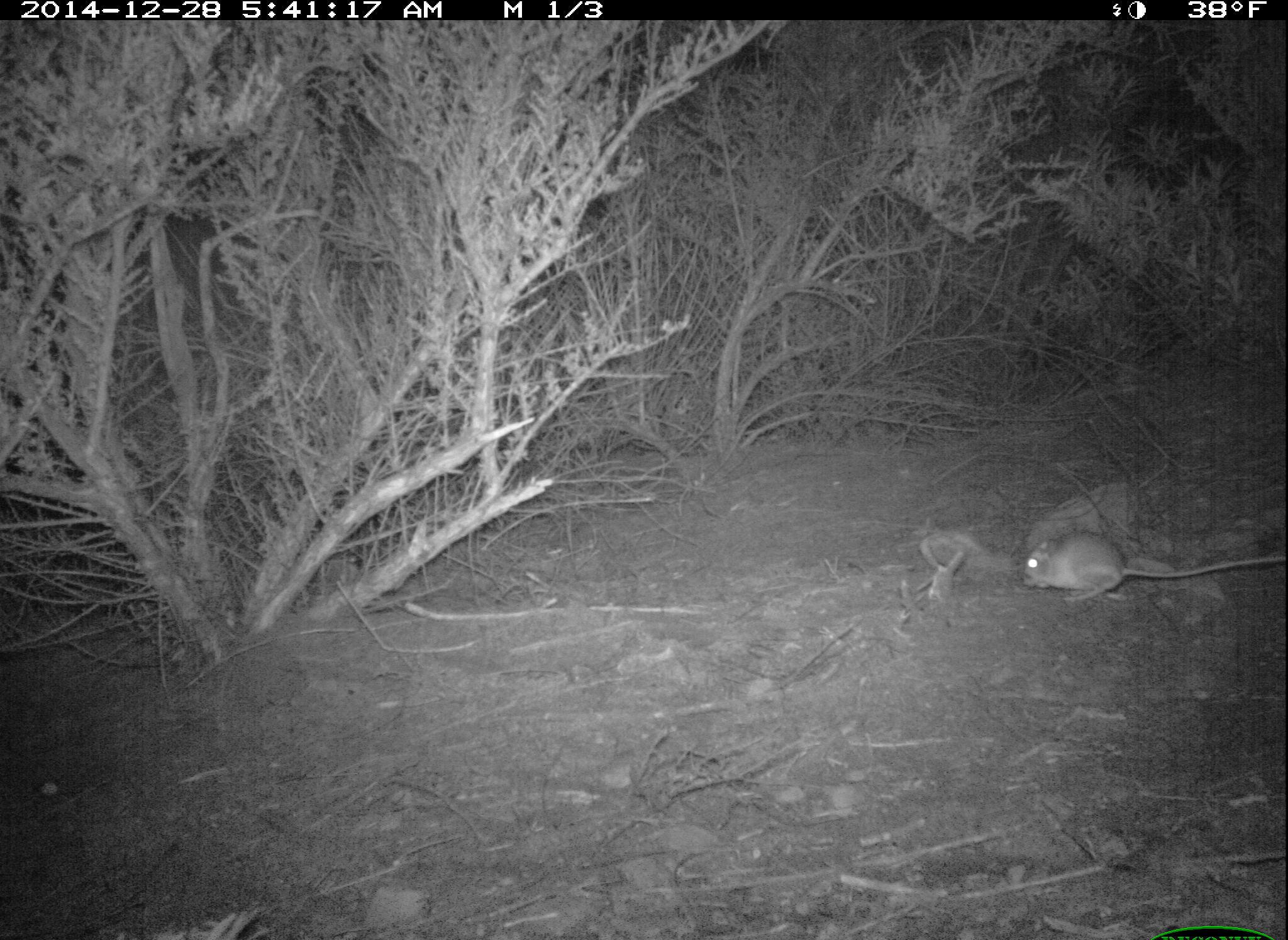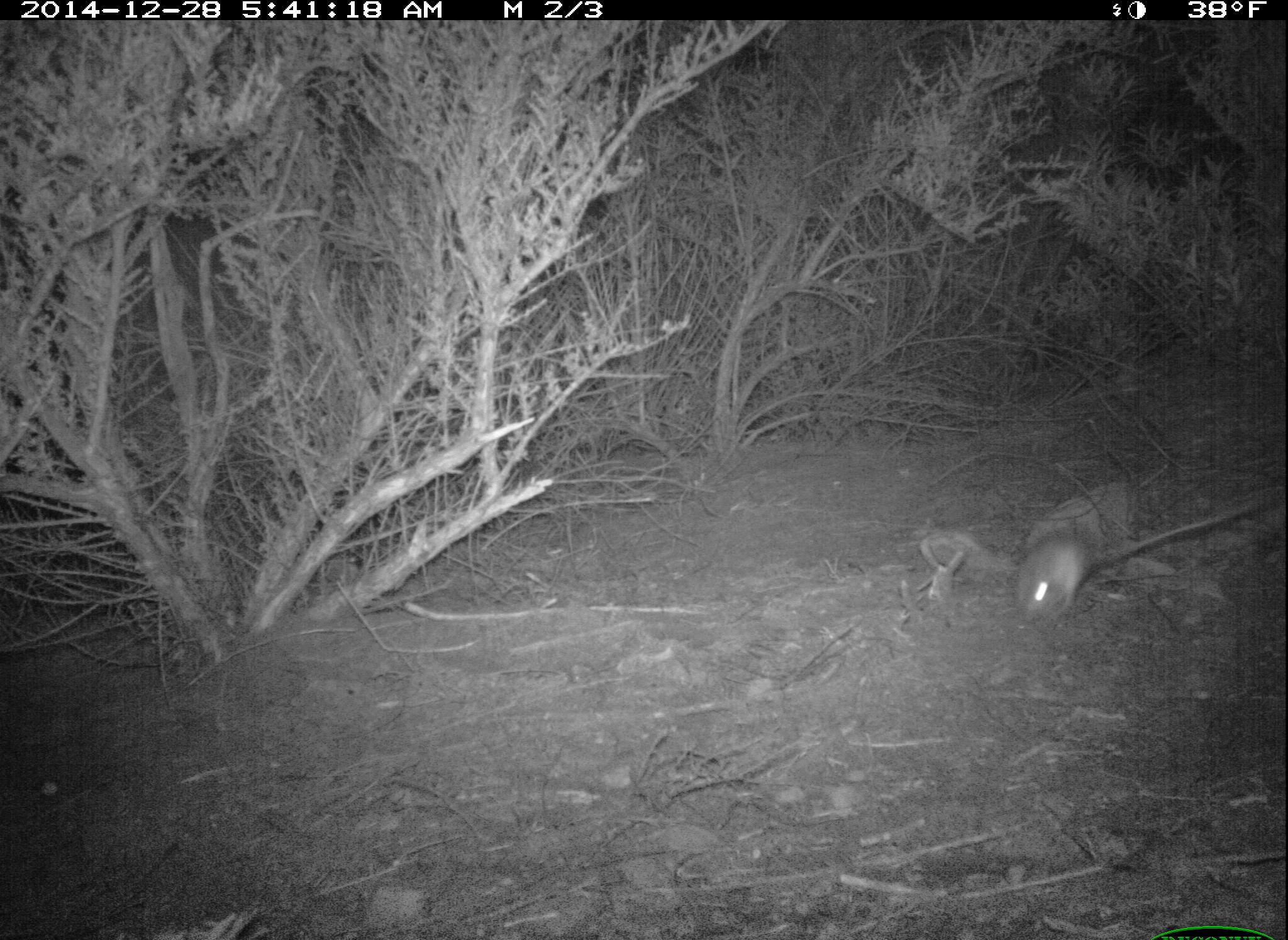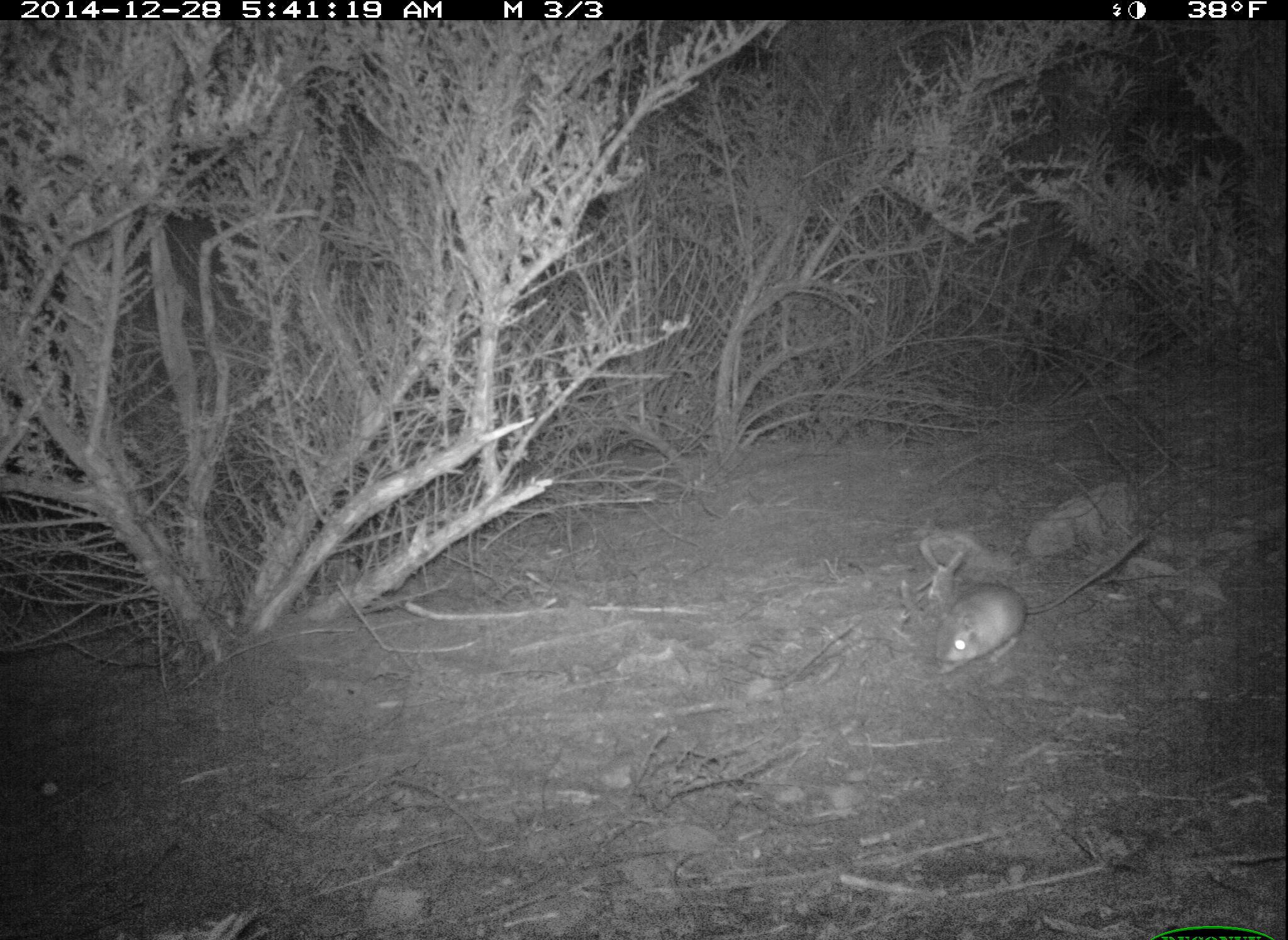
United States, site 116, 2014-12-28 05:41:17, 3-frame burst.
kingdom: Animalia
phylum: Chordata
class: Mammalia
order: Rodentia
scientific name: Rodentia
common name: rodent